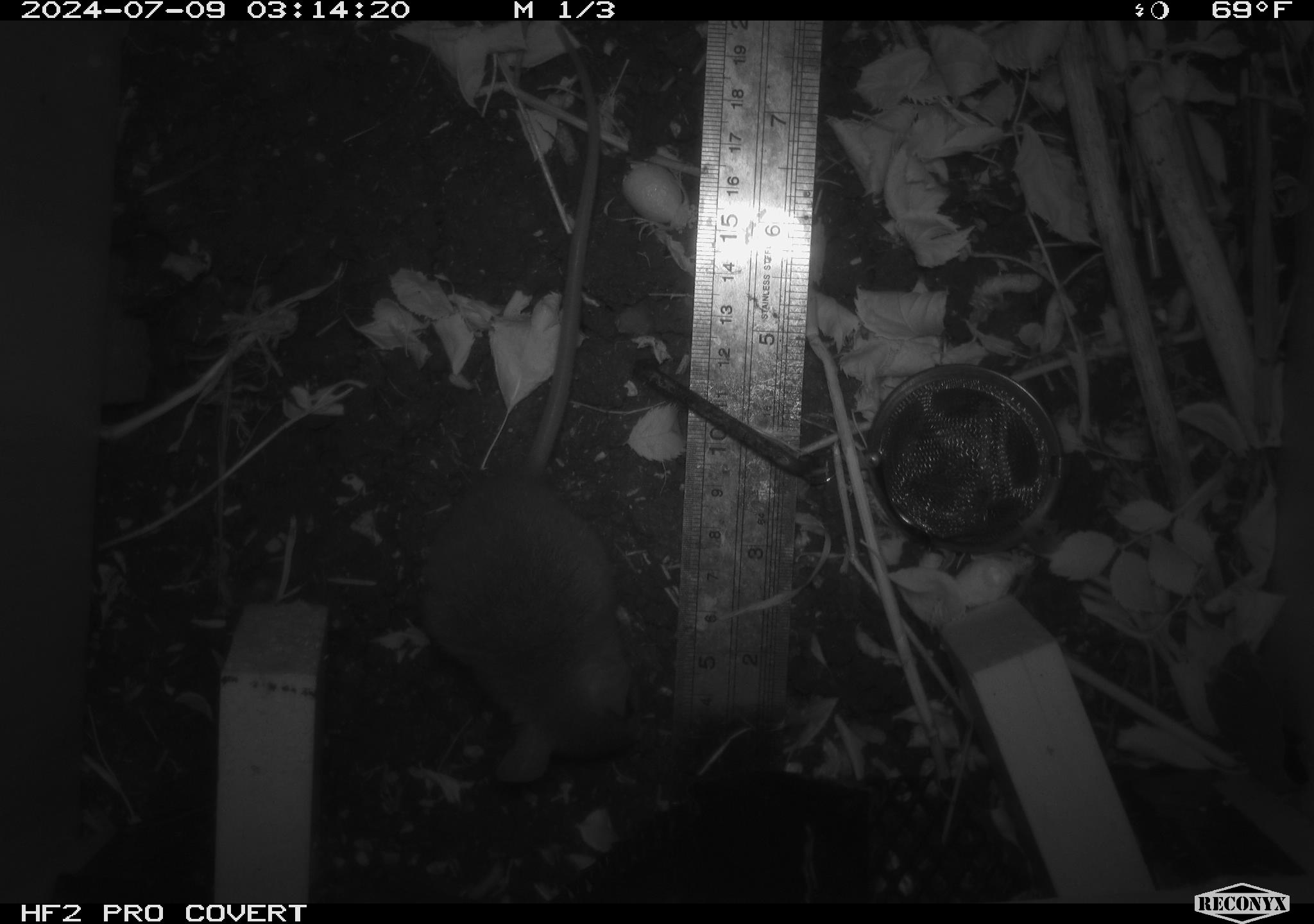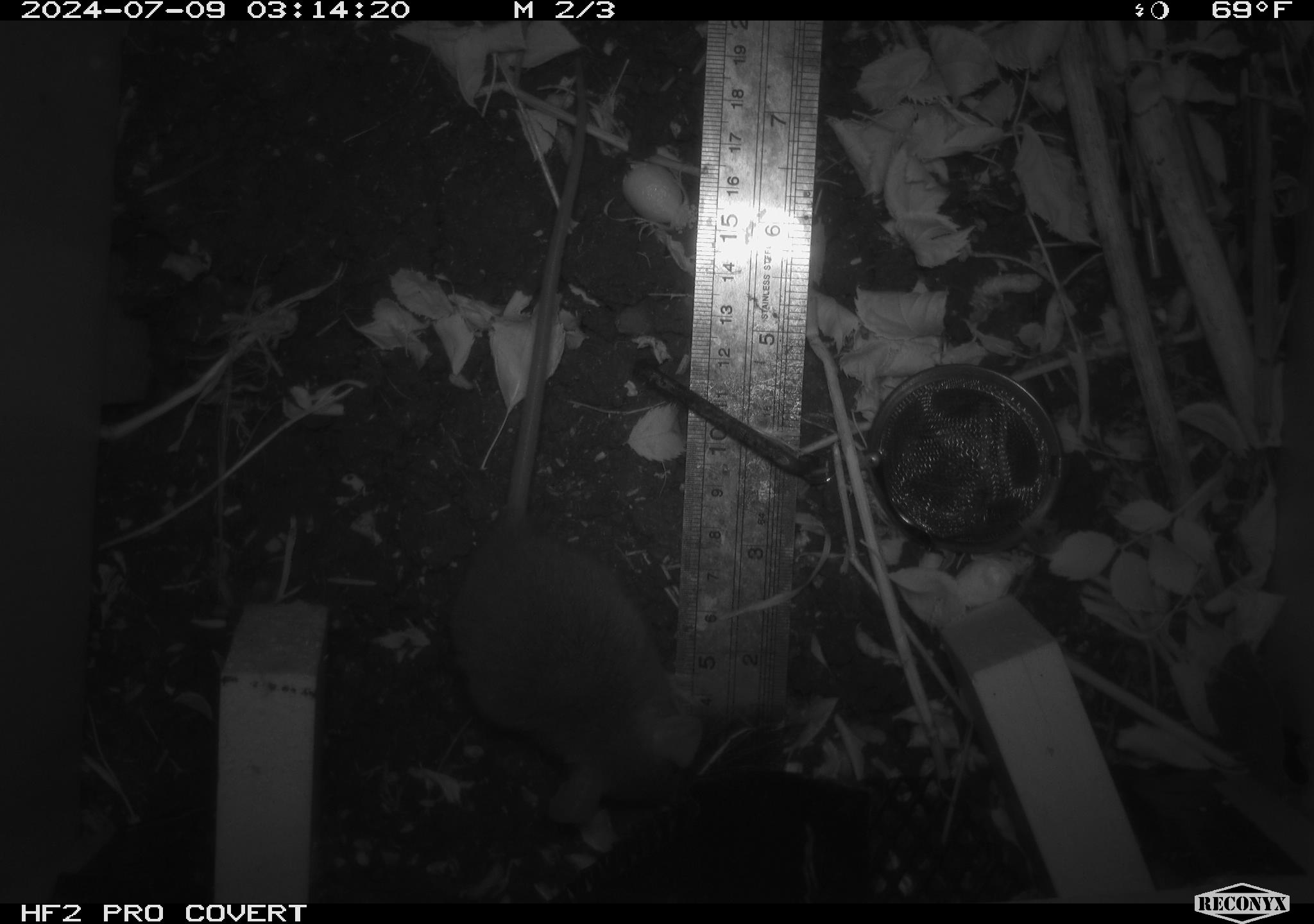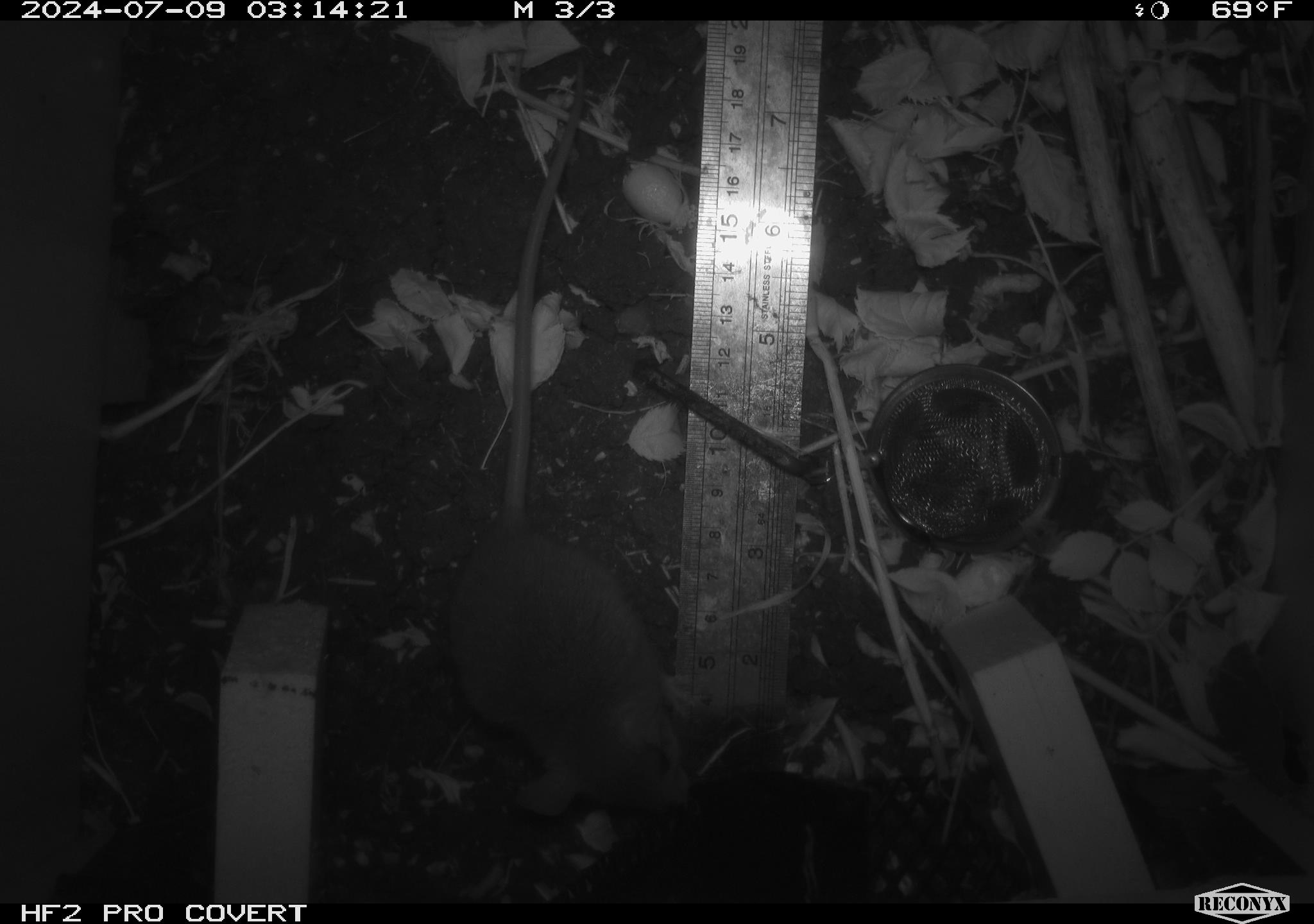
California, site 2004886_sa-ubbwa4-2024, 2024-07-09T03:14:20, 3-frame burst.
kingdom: Animalia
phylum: Chordata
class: Mammalia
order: Rodentia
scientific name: Rodentia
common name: woodrat or rat or mouse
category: woodrat or rat or mouse species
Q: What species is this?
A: Woodrat or rat or mouse species (woodrat or rat or mouse) (Rodentia).